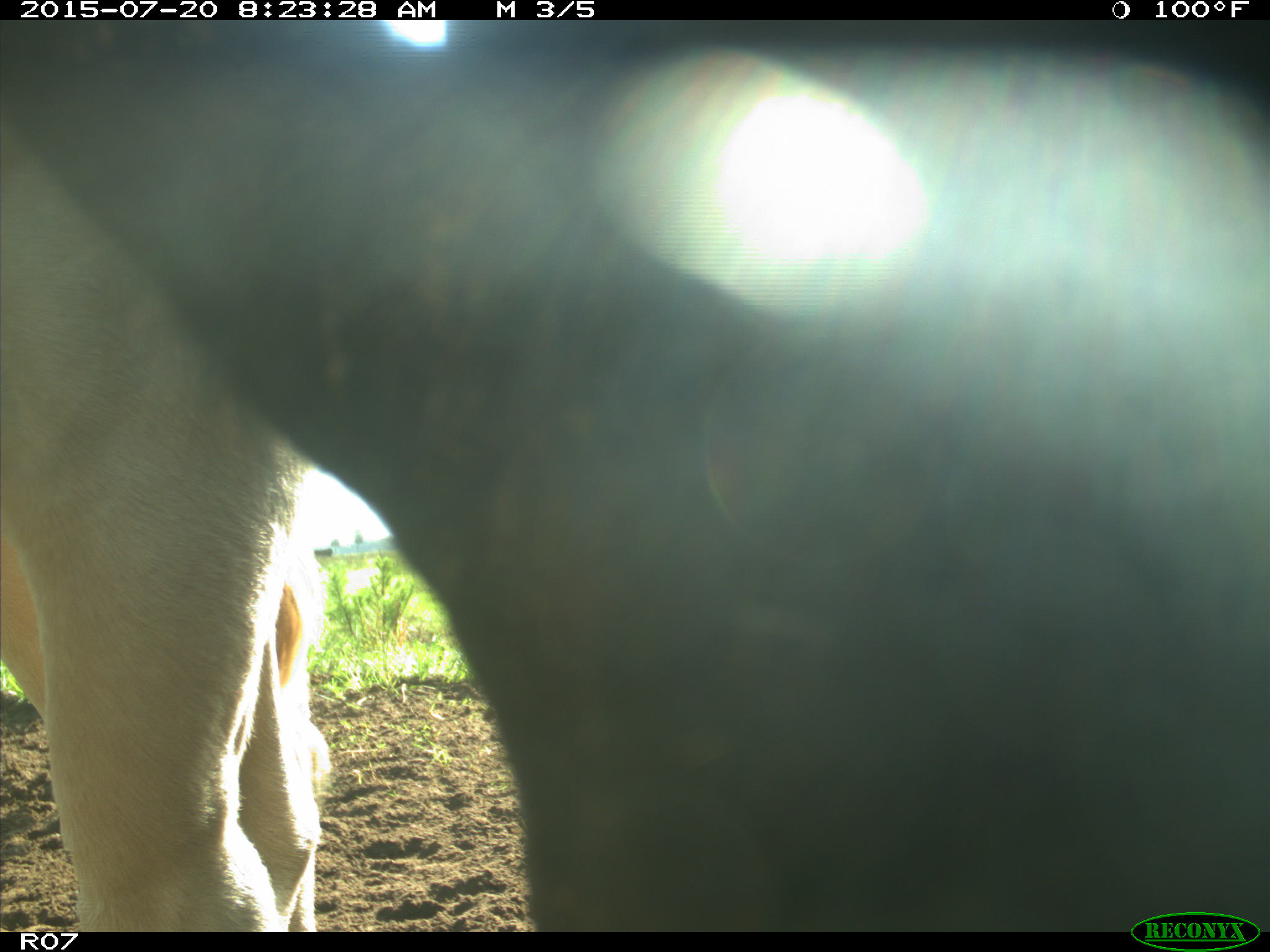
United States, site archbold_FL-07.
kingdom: Animalia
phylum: Chordata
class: Mammalia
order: Artiodactyla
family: Bovidae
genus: Bos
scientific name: Bos taurus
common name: domestic cow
Bos taurus (domestic cow).